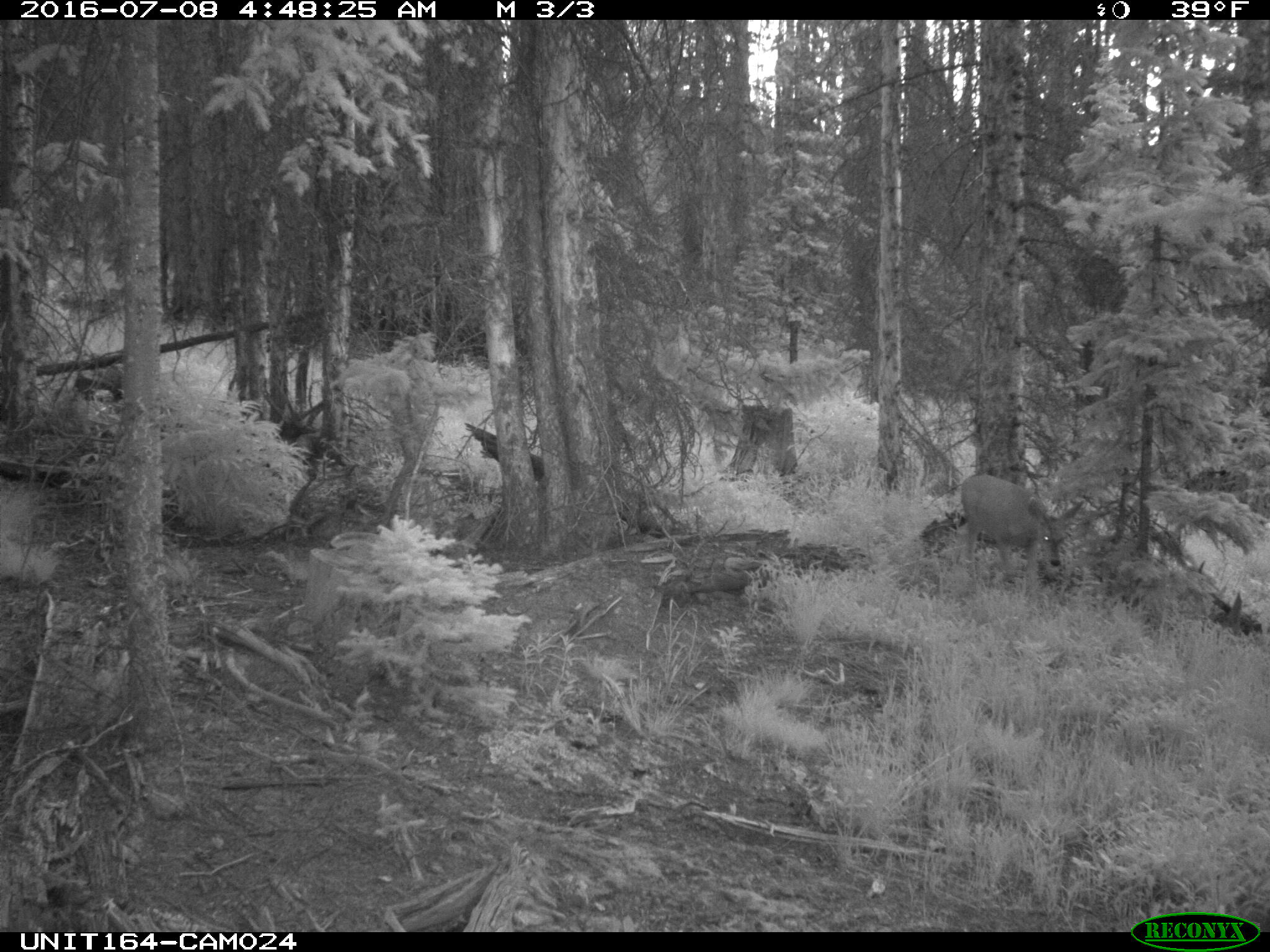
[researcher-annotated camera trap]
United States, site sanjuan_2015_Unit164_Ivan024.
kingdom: Animalia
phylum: Chordata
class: Mammalia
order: Artiodactyla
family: Cervidae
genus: Odocoileus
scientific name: Odocoileus hemionus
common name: mule deer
Odocoileus hemionus (mule deer).